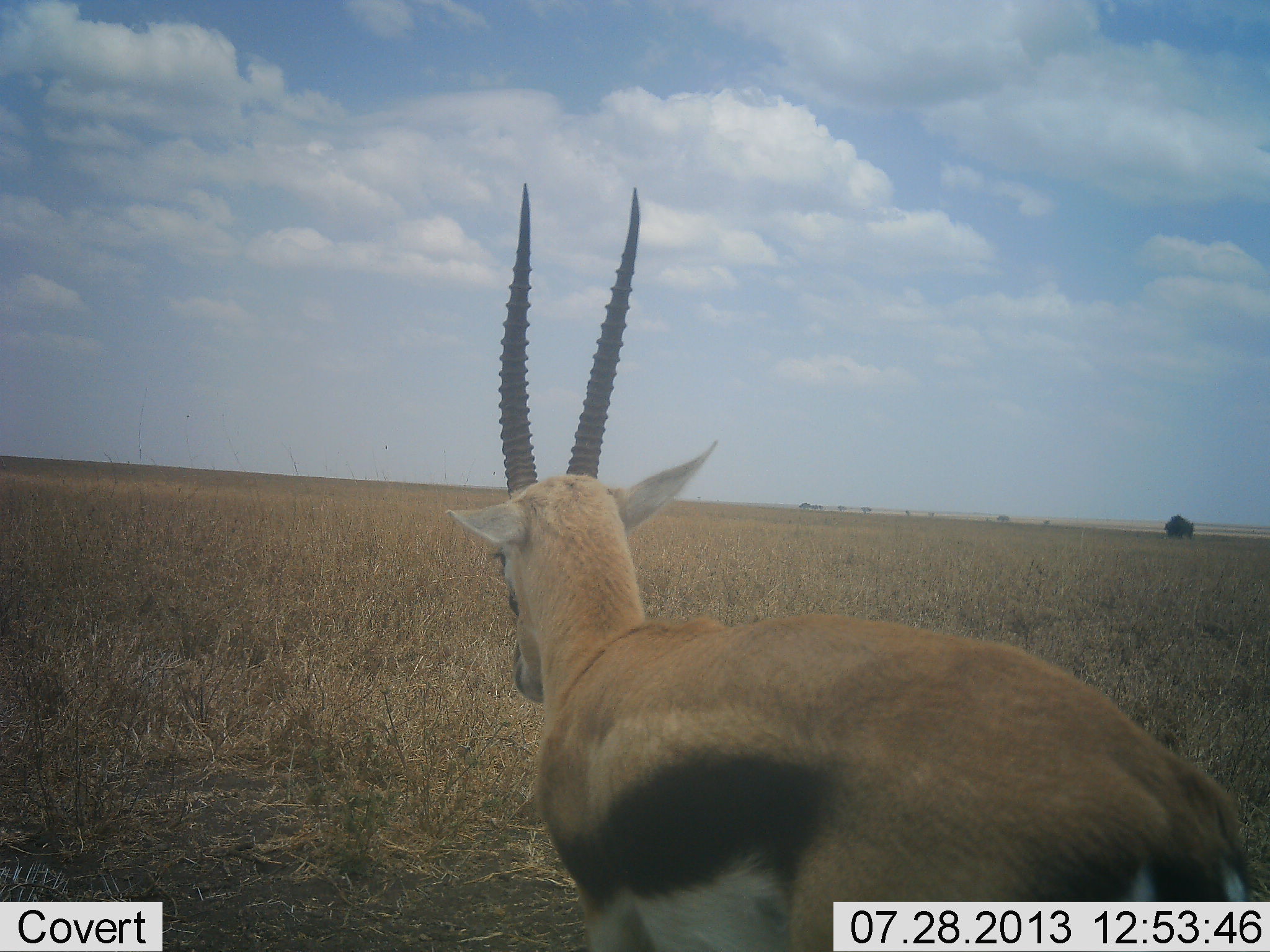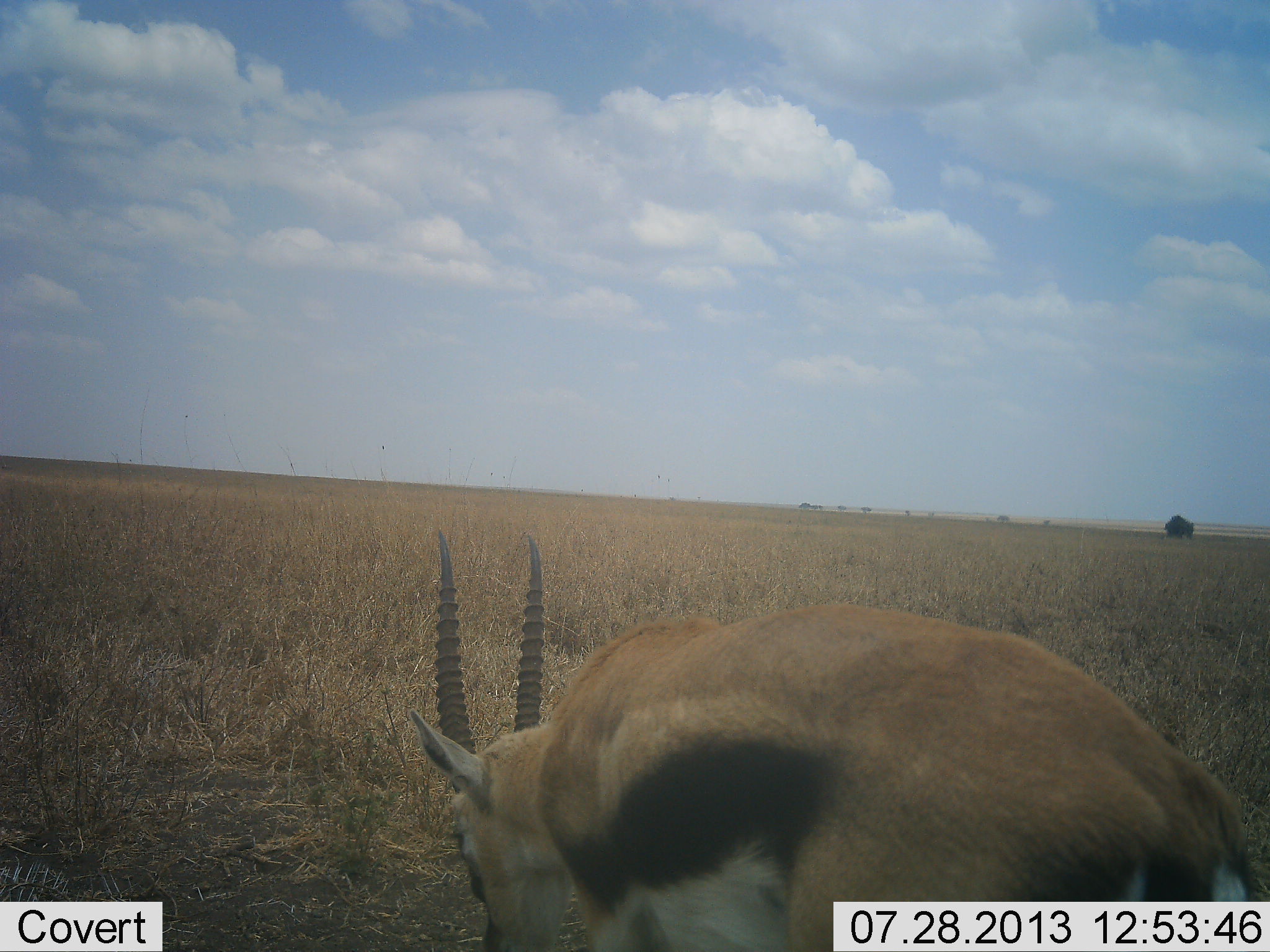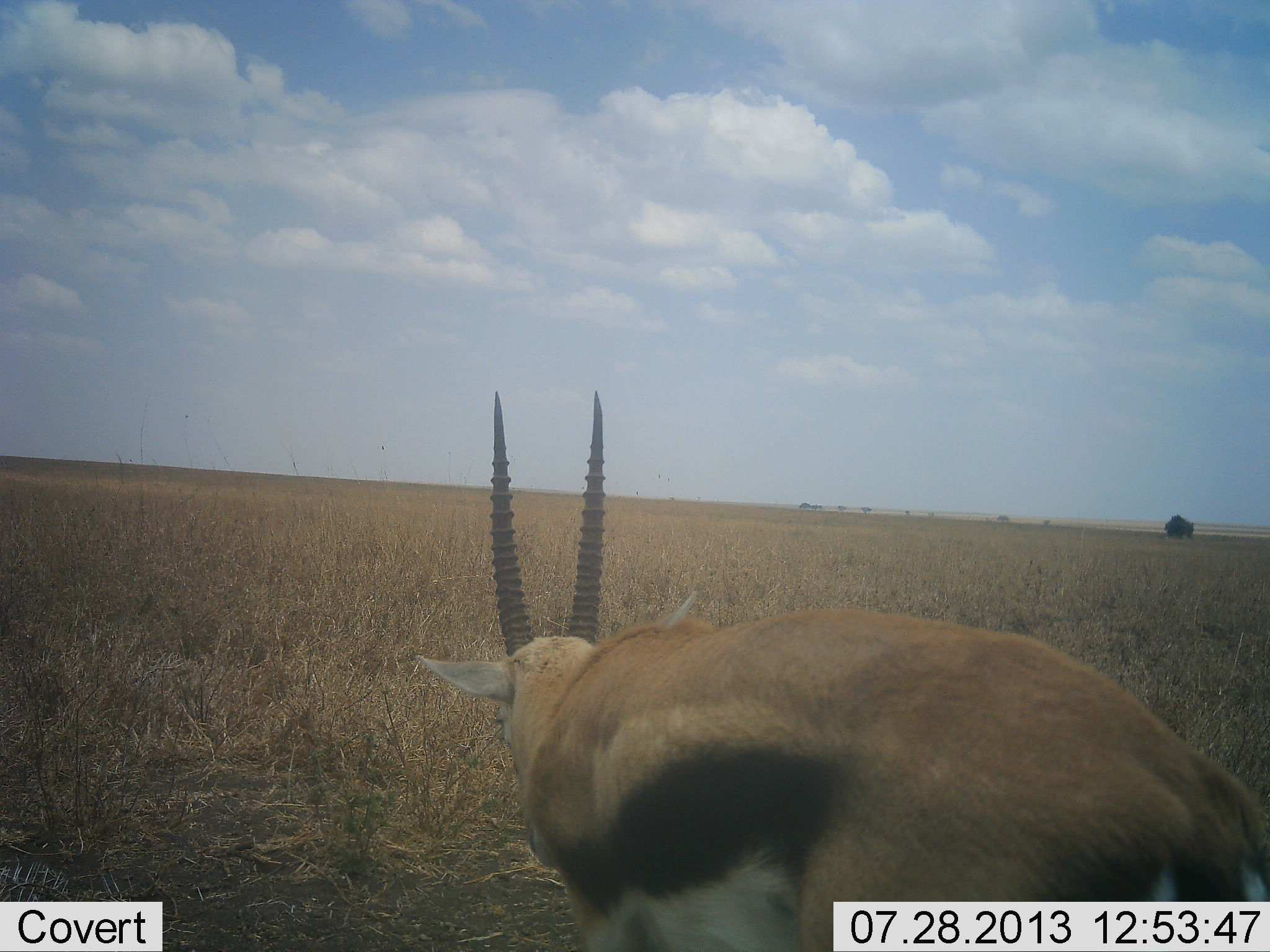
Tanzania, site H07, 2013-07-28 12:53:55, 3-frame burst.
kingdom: Animalia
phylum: Chordata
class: Mammalia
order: Artiodactyla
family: Bovidae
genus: Eudorcas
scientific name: Eudorcas thomsonii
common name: thomson's gazelle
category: gazellethomsons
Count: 1.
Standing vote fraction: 57%.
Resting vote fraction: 0%.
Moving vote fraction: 14%.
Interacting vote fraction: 0%.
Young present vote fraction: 0%.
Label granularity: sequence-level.